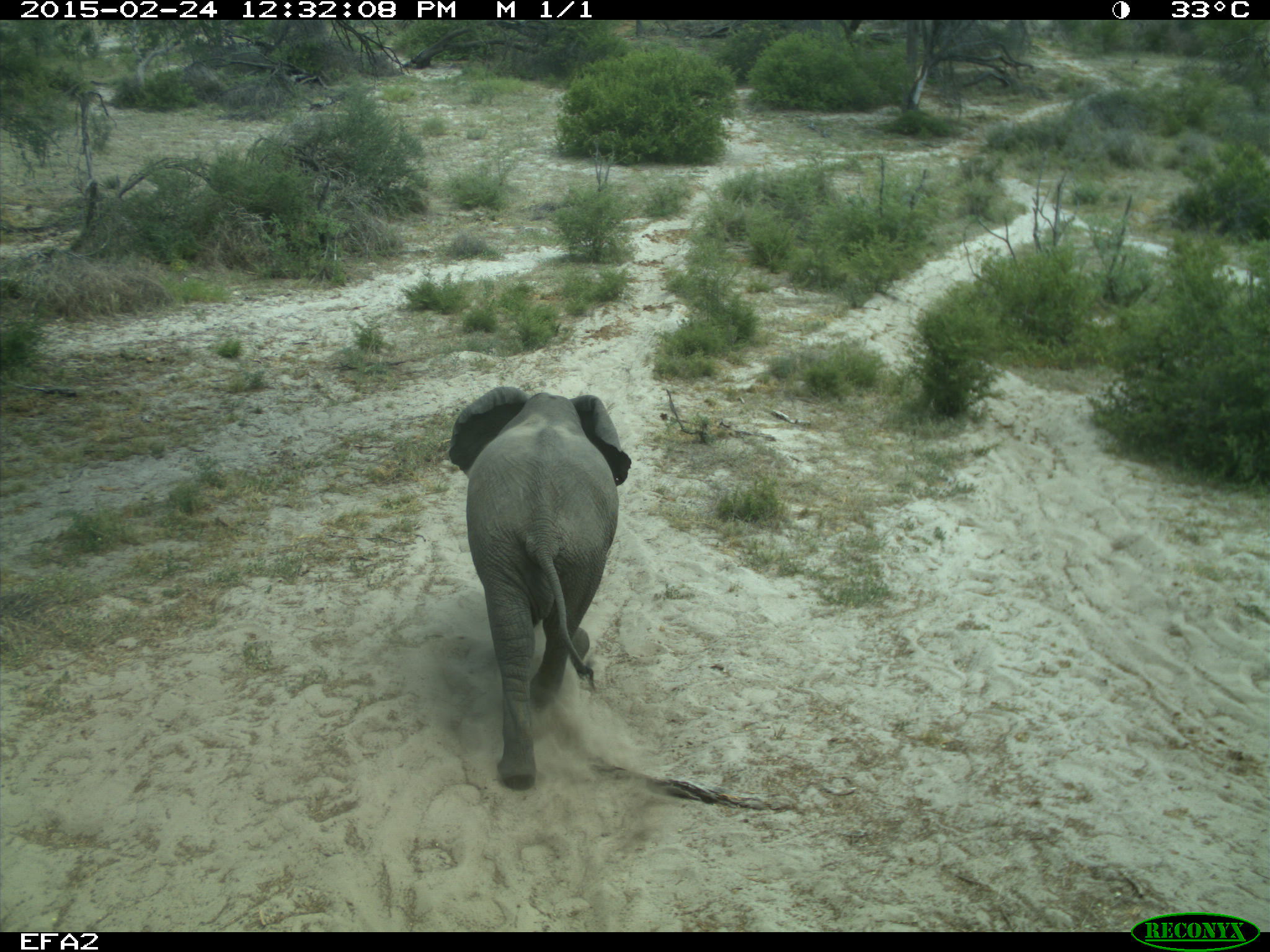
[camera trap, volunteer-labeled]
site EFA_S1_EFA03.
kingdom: Animalia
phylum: Chordata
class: Mammalia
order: Proboscidea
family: Elephantidae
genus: Loxodonta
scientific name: Loxodonta africana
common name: african bush elephant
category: elephant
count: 1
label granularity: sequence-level